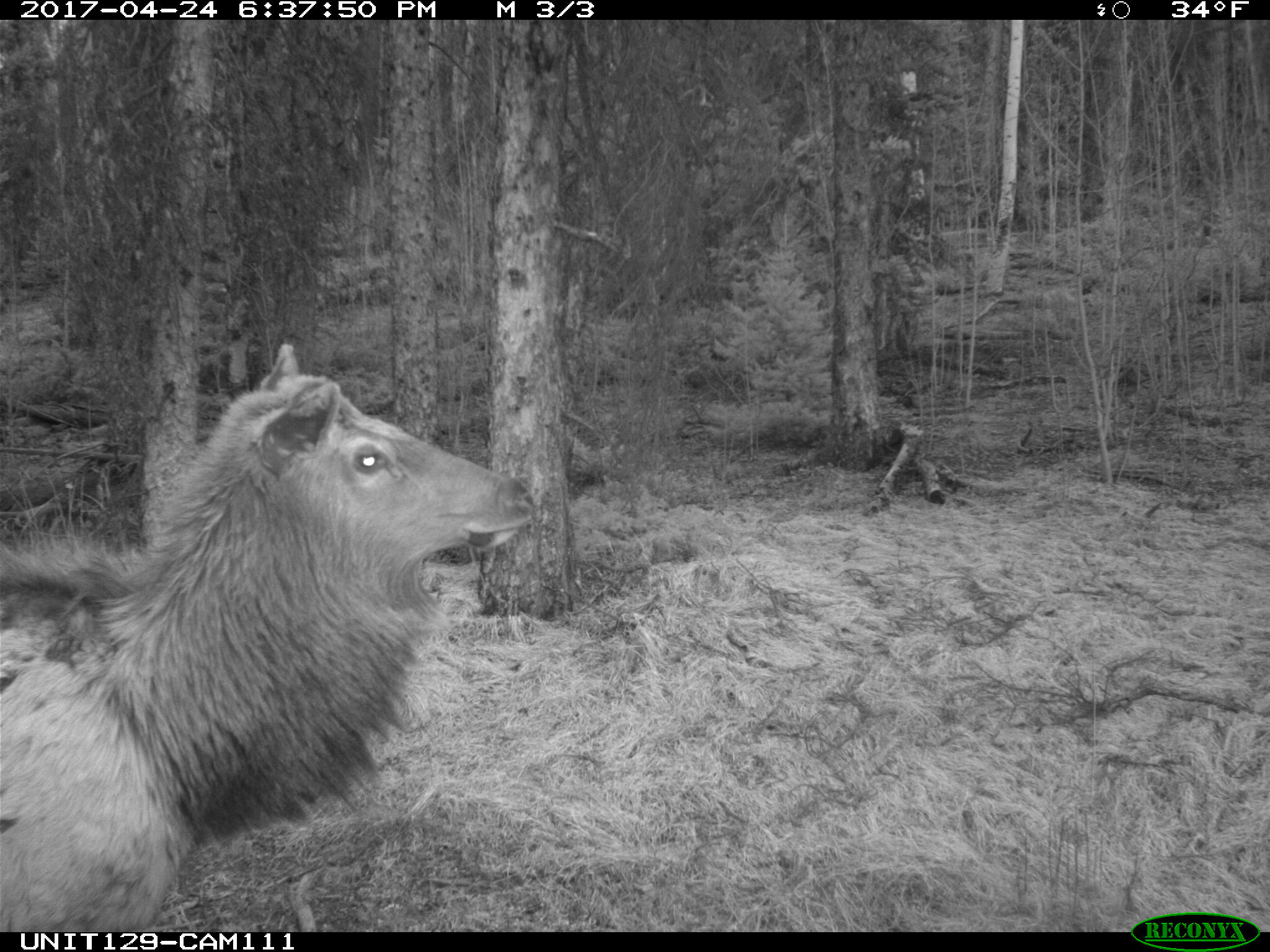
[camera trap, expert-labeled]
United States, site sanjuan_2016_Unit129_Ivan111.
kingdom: Animalia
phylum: Chordata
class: Mammalia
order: Artiodactyla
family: Cervidae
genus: Cervus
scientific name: Cervus elaphus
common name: red deer